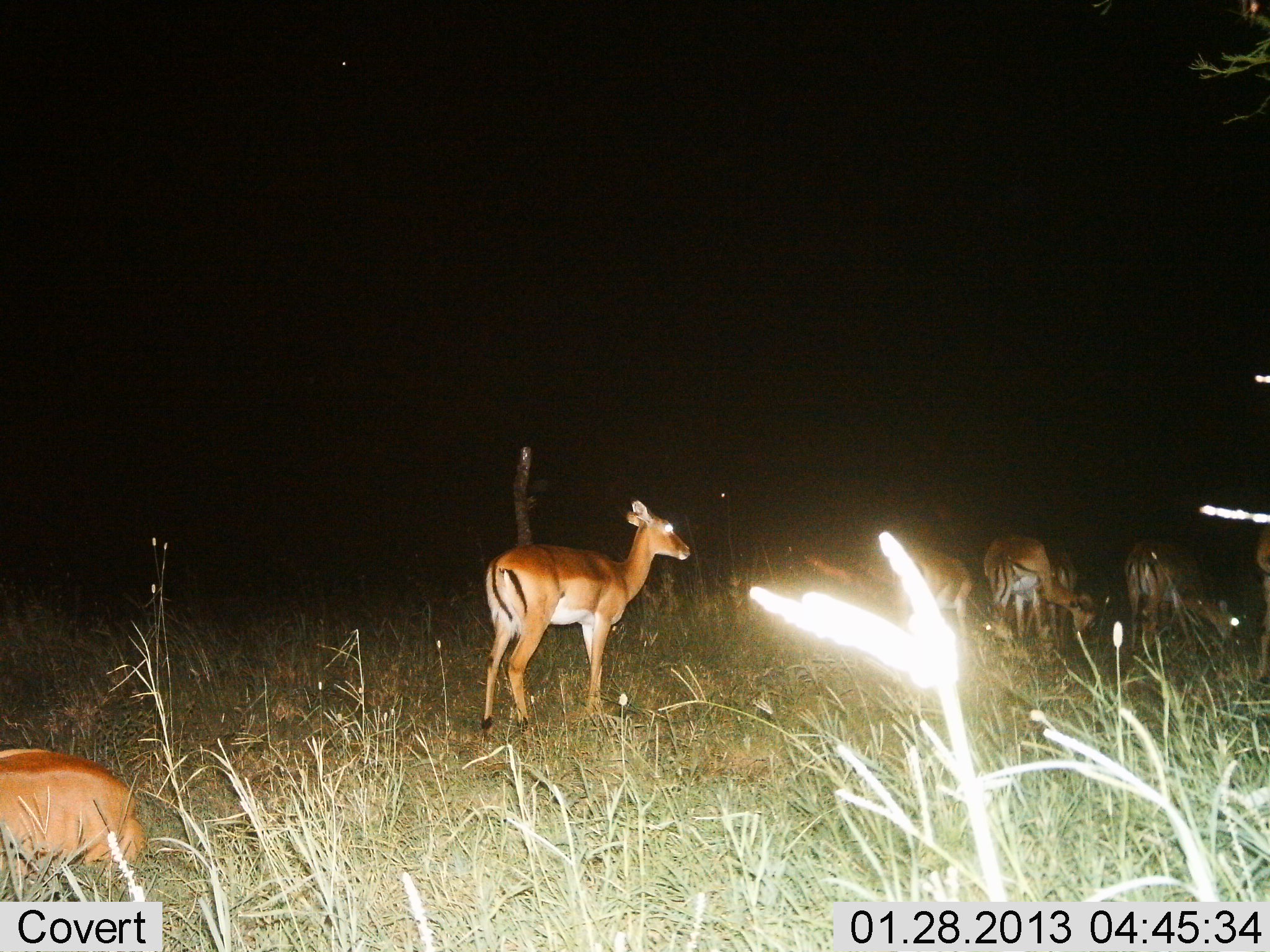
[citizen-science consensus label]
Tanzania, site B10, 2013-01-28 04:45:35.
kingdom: Animalia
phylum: Chordata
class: Mammalia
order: Artiodactyla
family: Bovidae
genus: Aepyceros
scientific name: Aepyceros melampus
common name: impala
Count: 7.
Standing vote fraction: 95%.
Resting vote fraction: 79%.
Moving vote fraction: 5%.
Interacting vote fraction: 0%.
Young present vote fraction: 0%.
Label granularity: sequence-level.